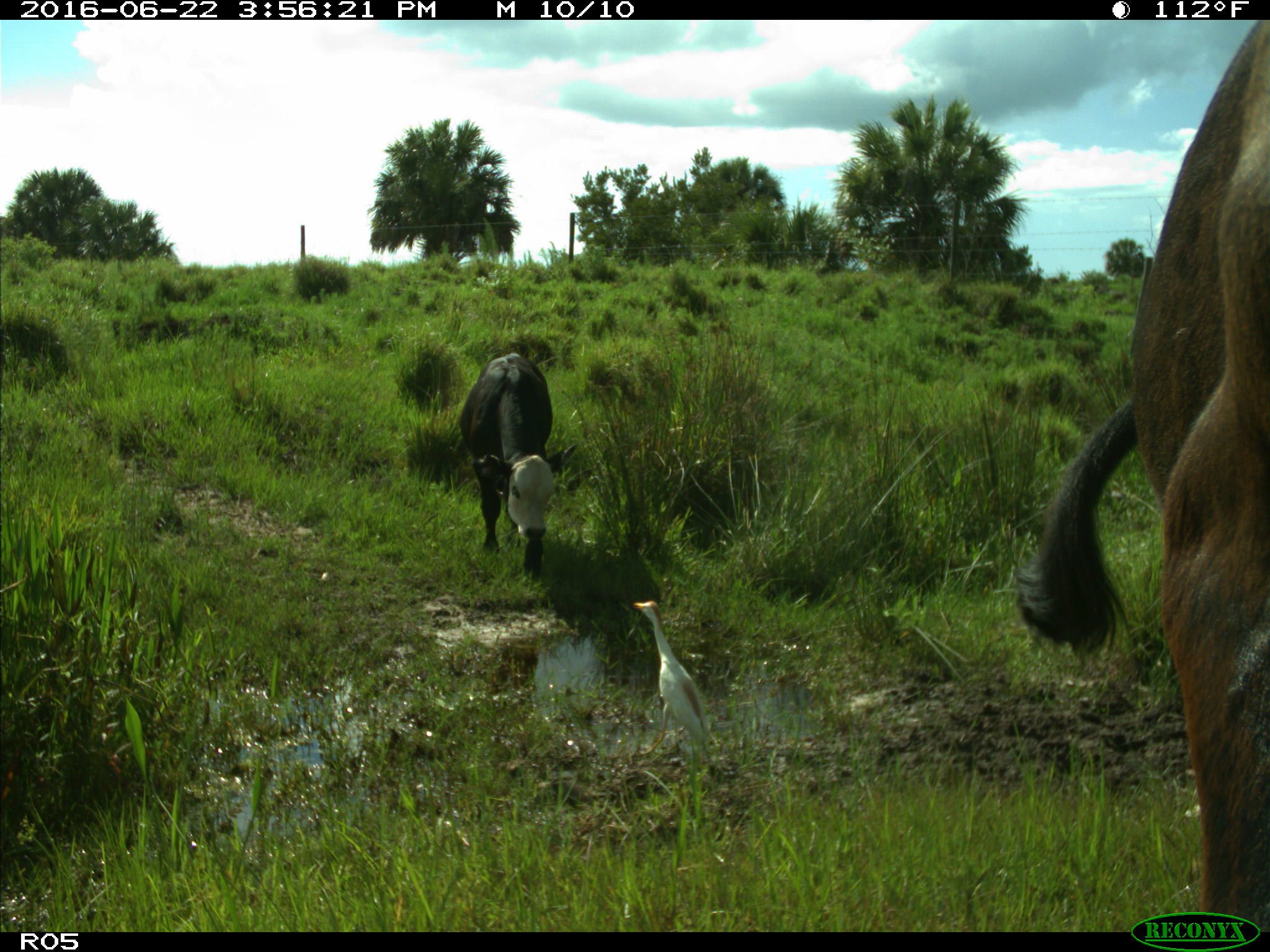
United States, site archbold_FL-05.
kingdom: Animalia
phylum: Chordata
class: Mammalia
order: Artiodactyla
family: Bovidae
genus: Bos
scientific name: Bos taurus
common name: domestic cow